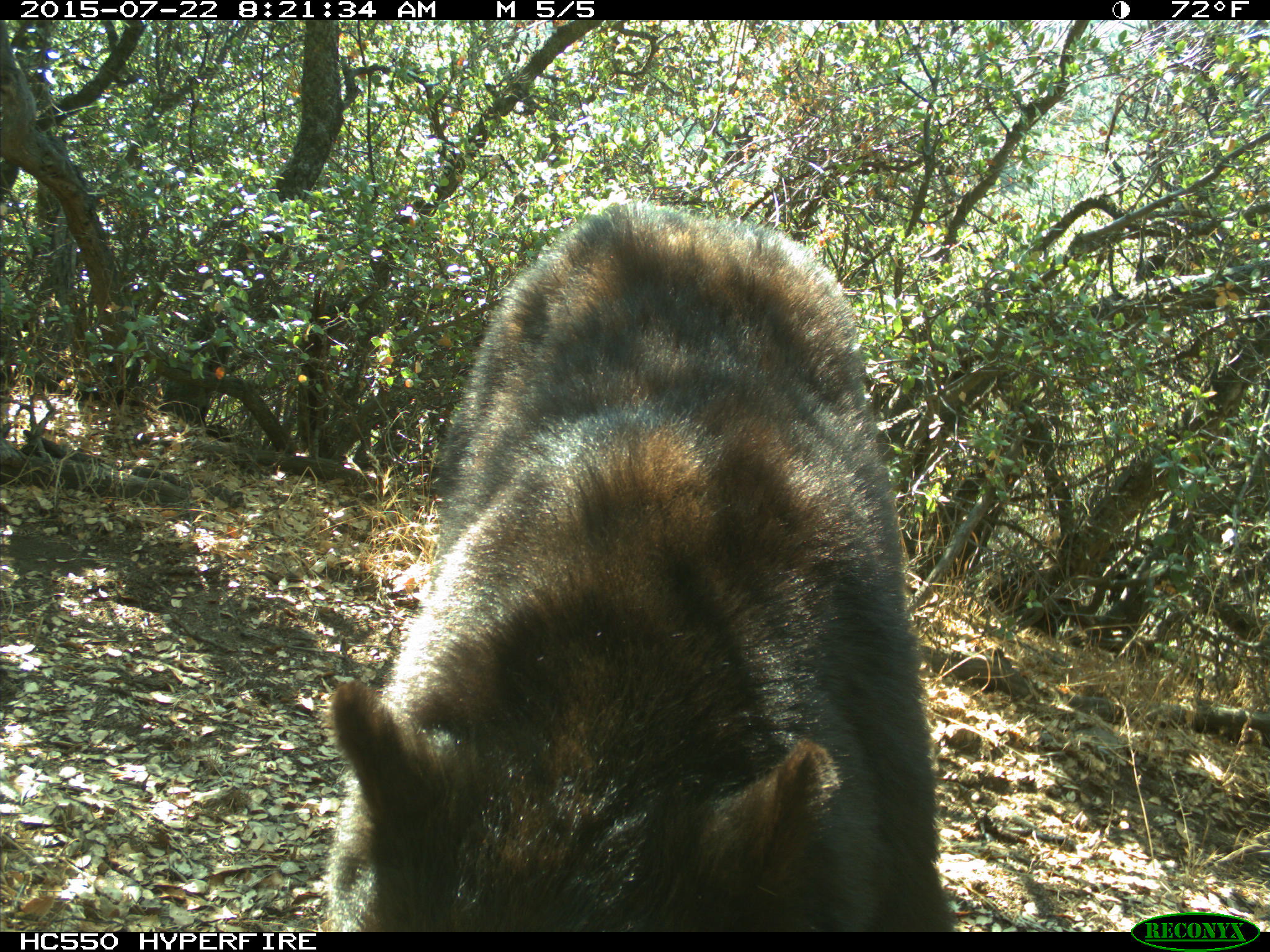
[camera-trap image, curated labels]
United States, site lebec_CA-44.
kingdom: Animalia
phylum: Chordata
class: Mammalia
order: Carnivora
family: Ursidae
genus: Ursus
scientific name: Ursus americanus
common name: american black bear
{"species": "Ursus americanus (american black bear)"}